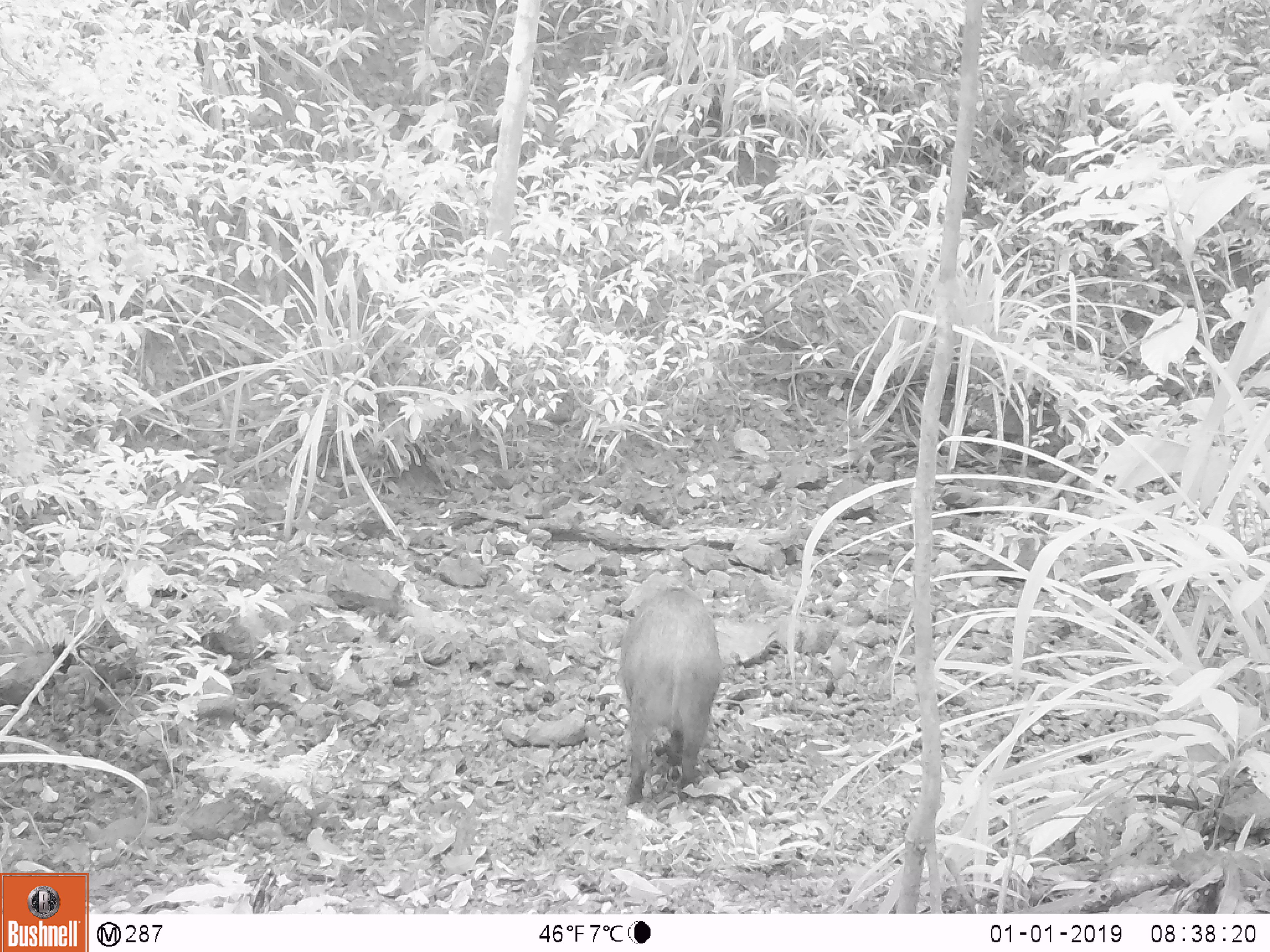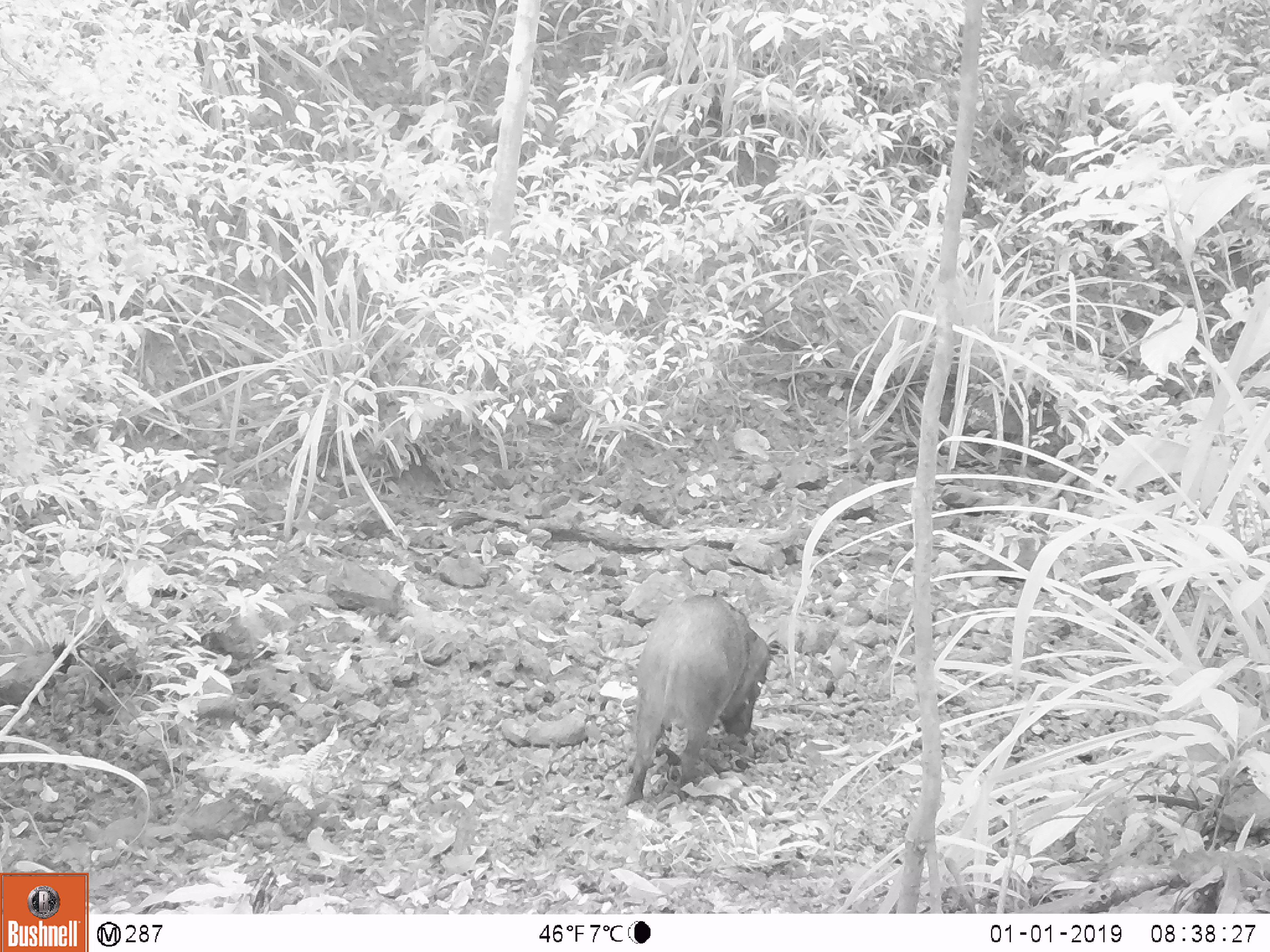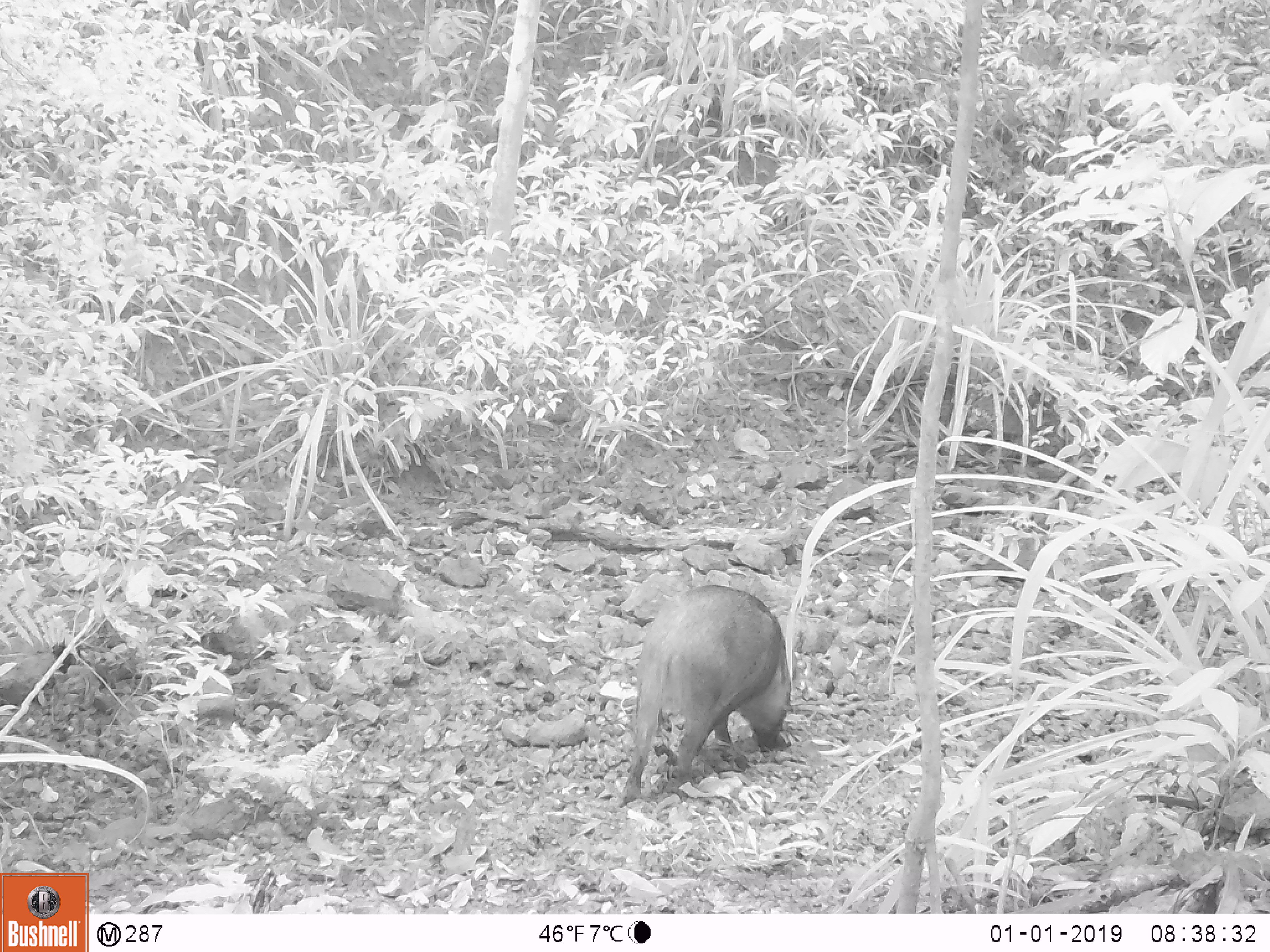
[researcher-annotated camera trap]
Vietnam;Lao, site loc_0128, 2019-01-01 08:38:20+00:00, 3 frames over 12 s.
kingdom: Animalia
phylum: Chordata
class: Mammalia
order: Artiodactyla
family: Suidae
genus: Sus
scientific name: Sus scrofa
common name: eurasian wild pig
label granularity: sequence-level